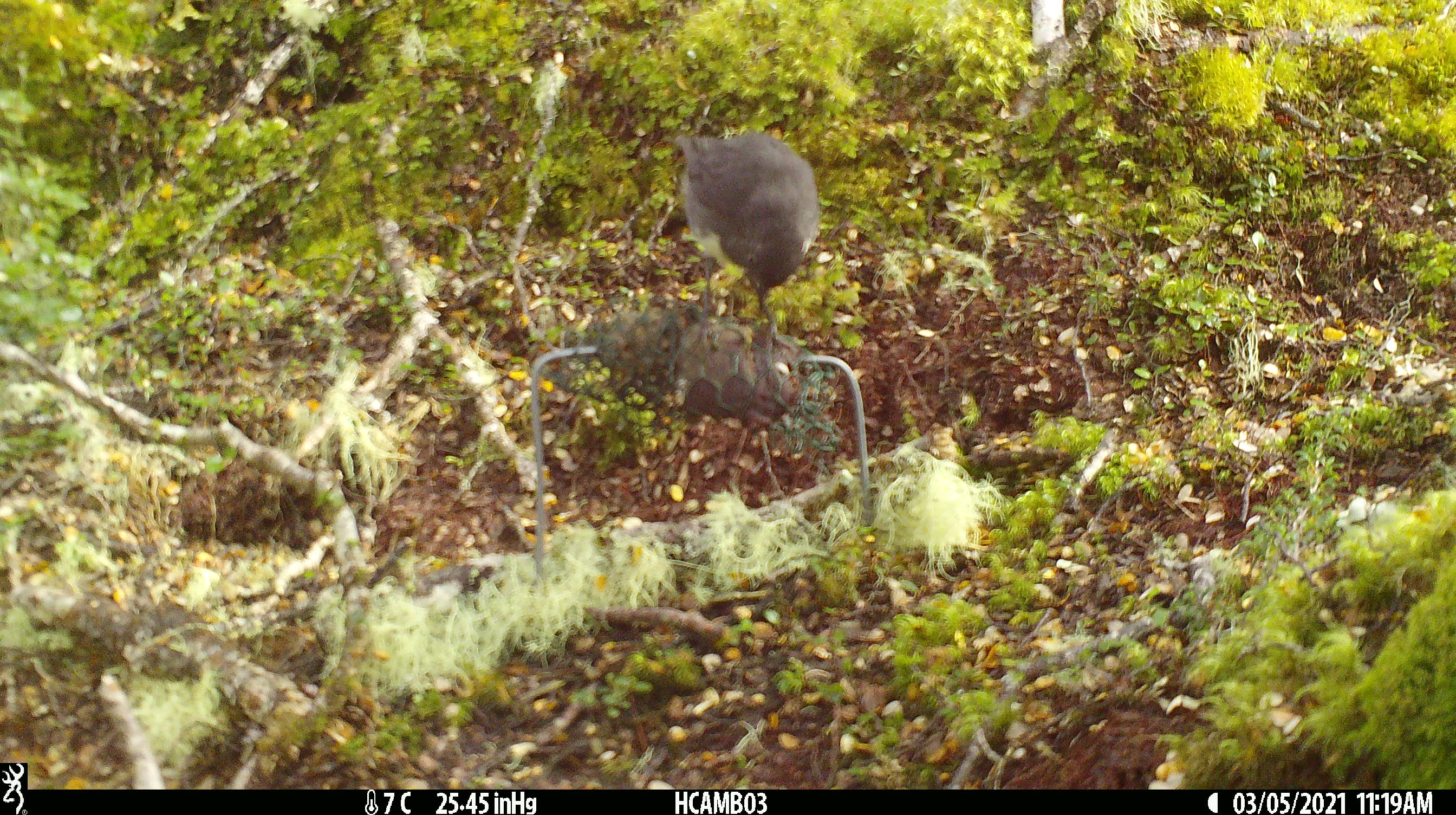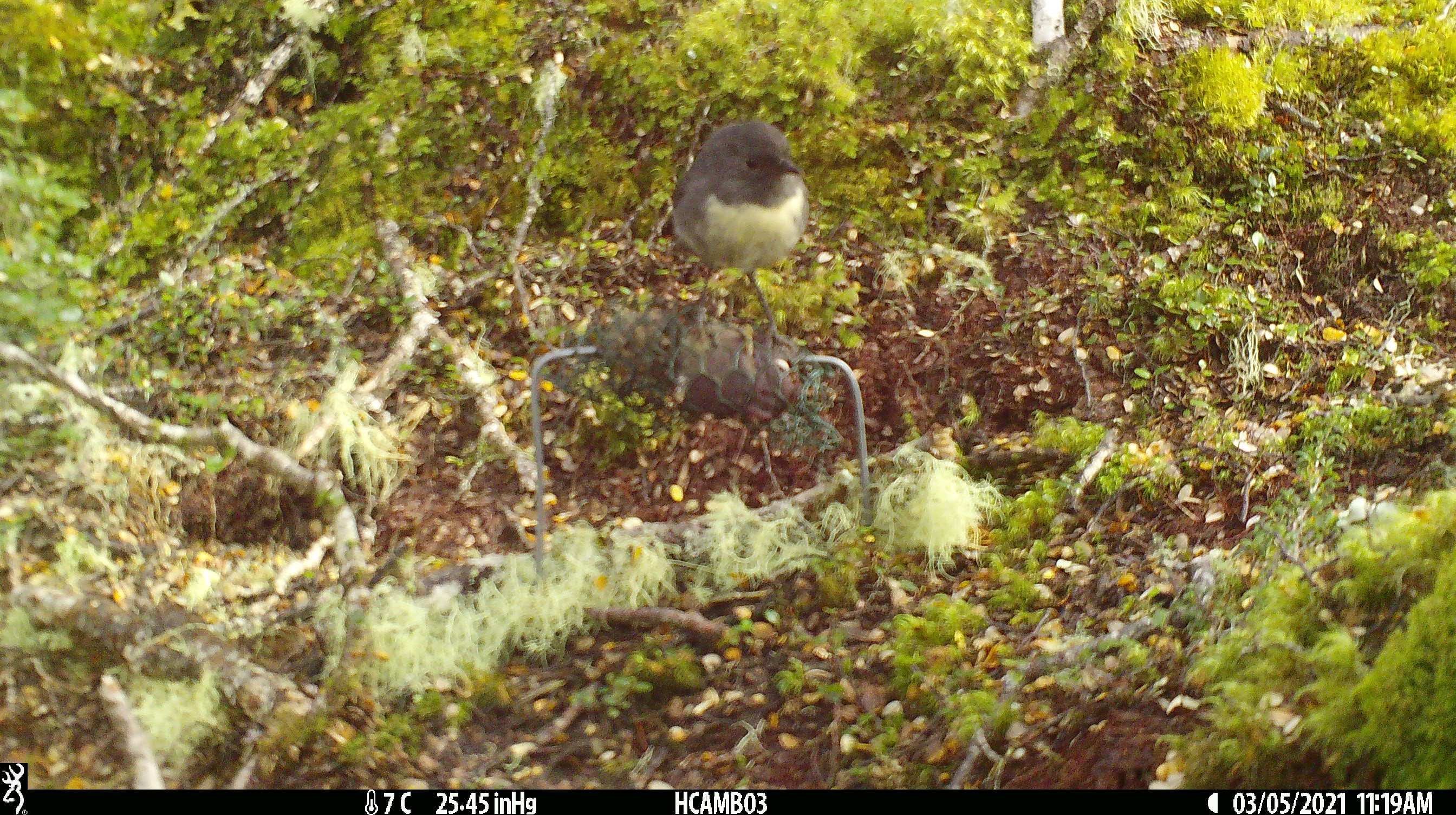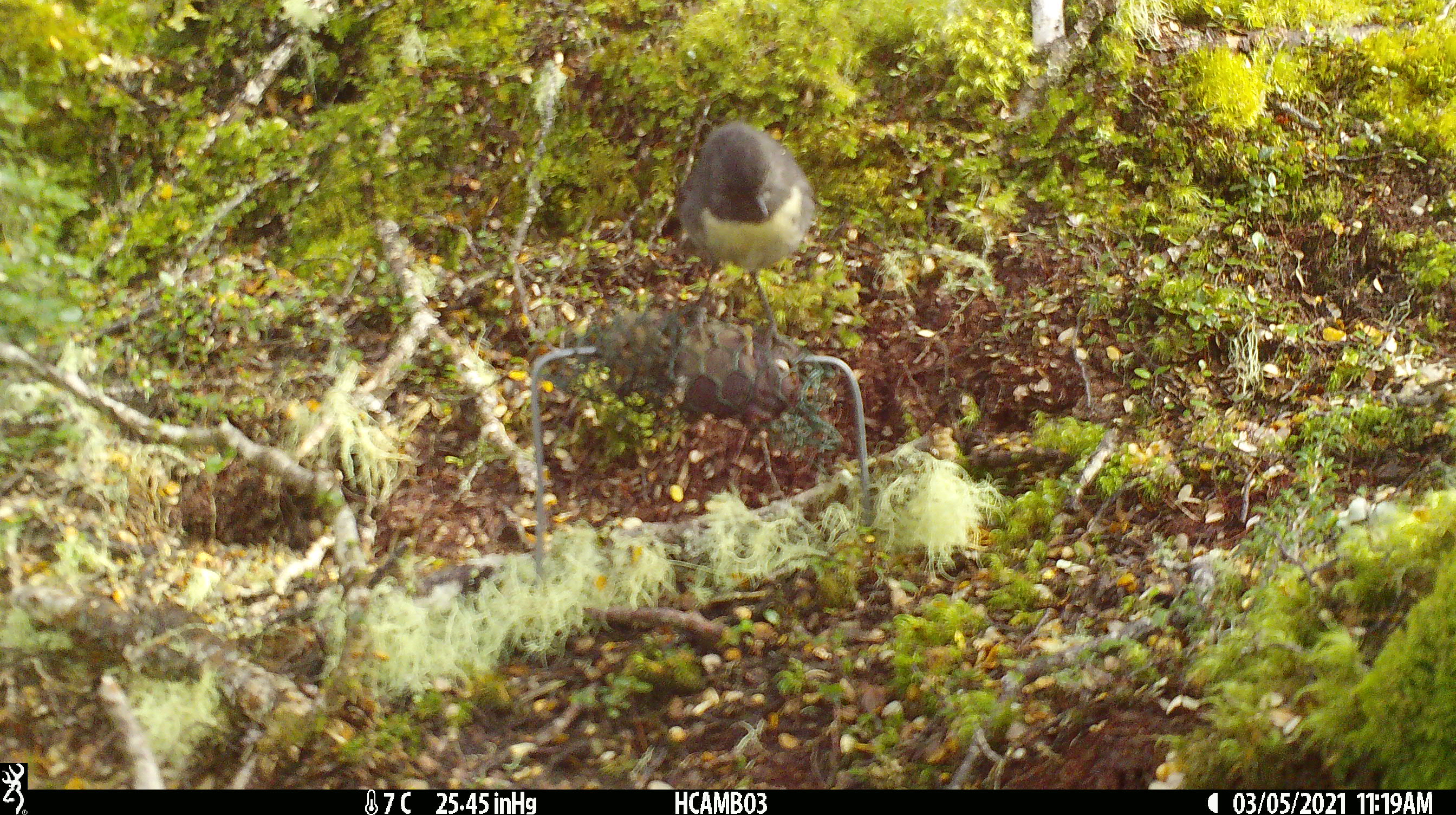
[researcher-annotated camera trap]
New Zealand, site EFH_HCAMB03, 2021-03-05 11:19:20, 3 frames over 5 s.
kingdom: Animalia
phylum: Chordata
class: Aves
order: Passeriformes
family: Petroicidae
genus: Petroica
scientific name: Petroica australis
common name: new zealand robin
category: robin